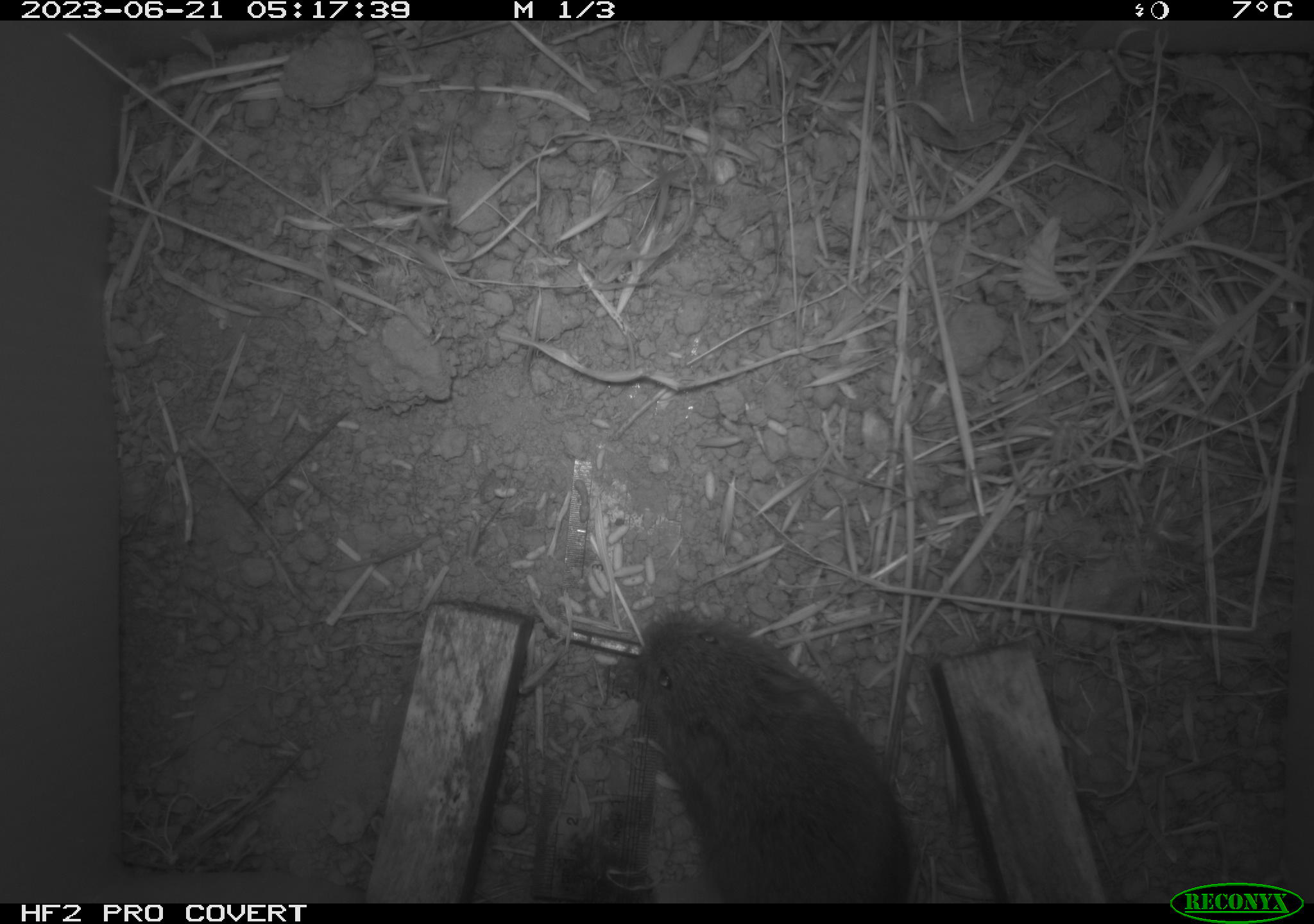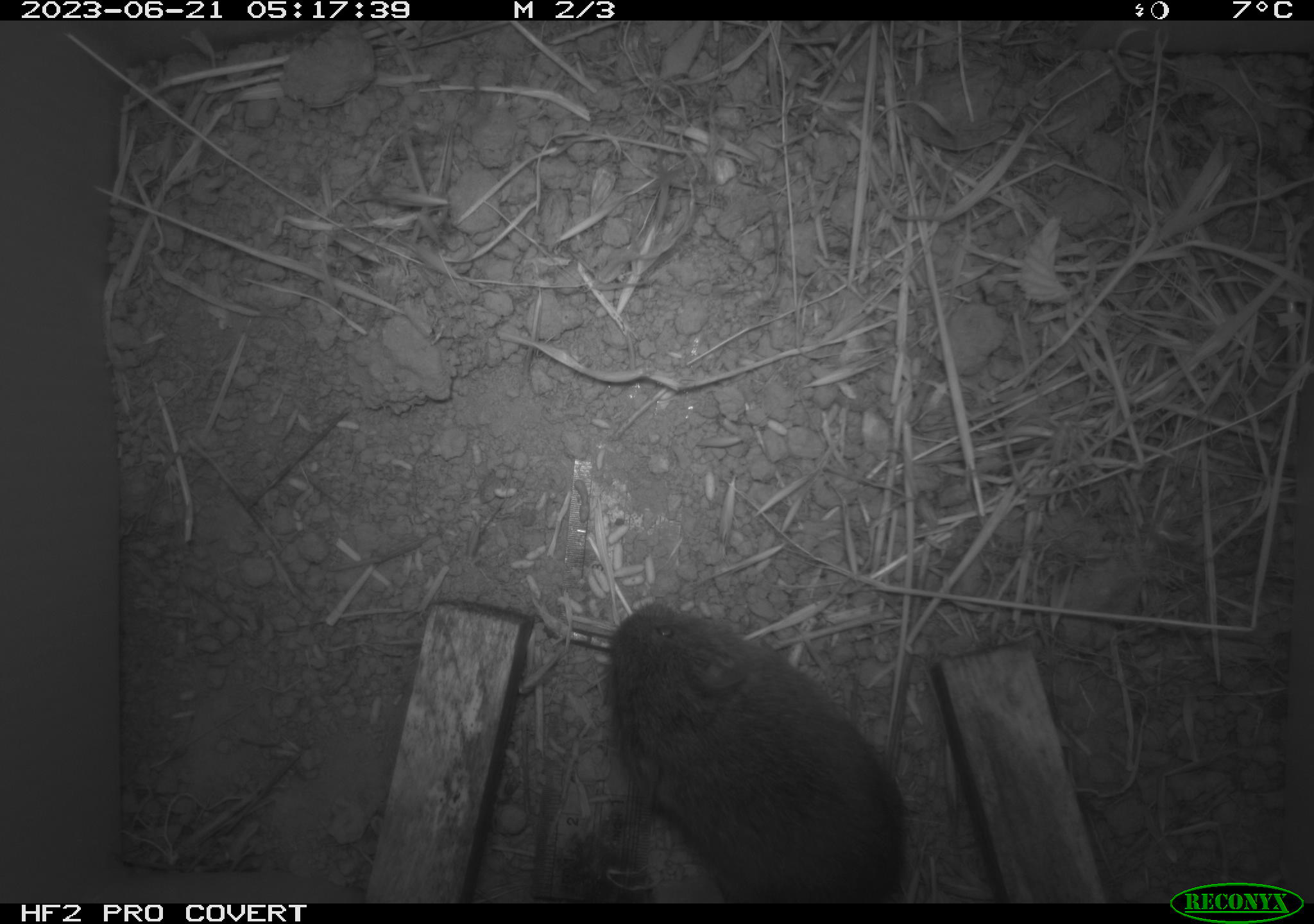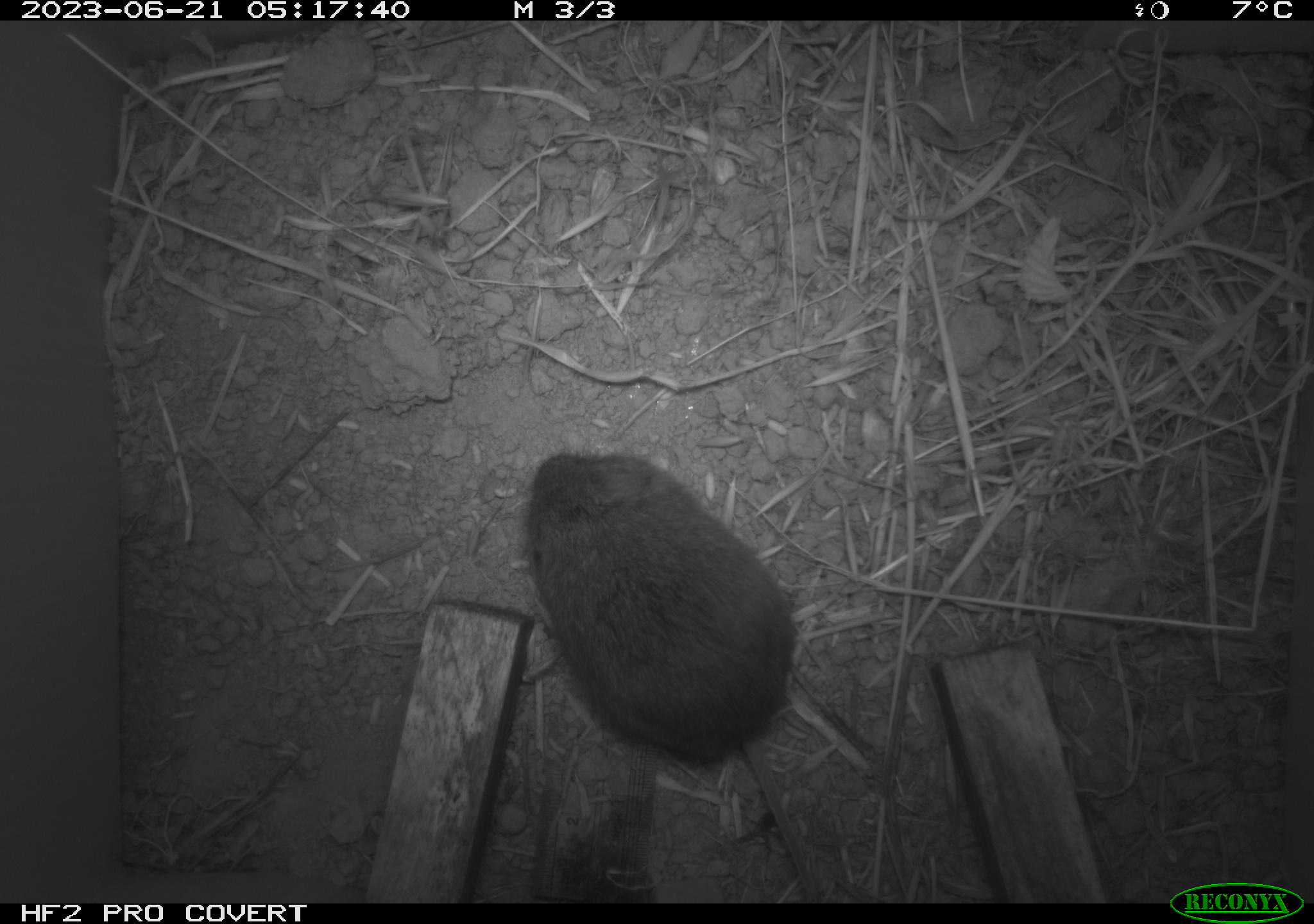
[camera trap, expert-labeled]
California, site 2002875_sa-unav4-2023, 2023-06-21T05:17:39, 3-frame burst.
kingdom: Animalia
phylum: Chordata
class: Mammalia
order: Rodentia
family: Cricetidae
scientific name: Arvicolinae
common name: voles, lemmings, and muskrats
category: arvicolinae subfamily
Arvicolinae subfamily (voles, lemmings, and muskrats) (Arvicolinae).